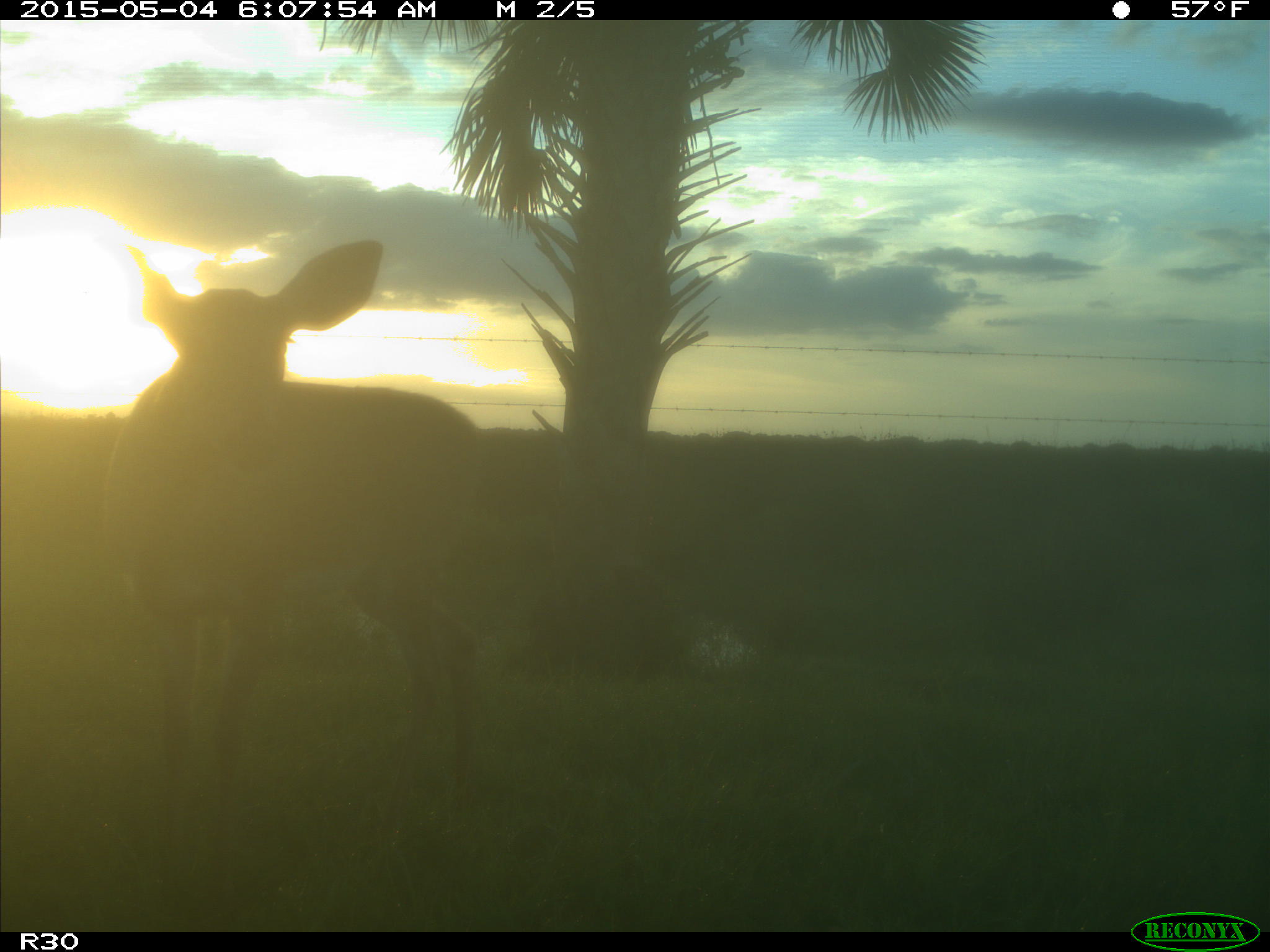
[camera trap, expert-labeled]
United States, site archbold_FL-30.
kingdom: Animalia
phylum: Chordata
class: Mammalia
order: Artiodactyla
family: Cervidae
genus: Odocoileus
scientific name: Odocoileus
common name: deer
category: unidentified deer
Unidentified deer (deer) (Odocoileus).